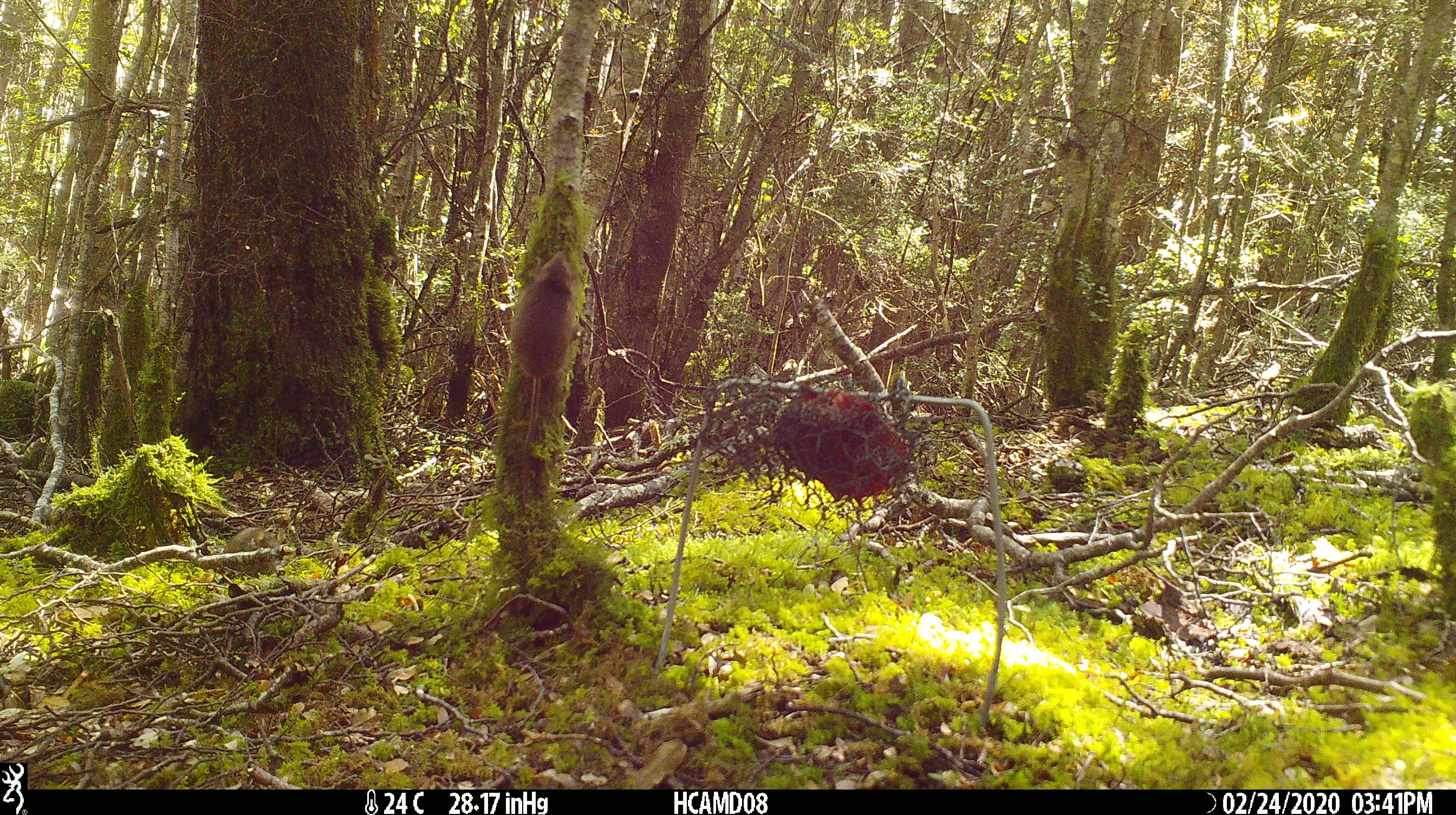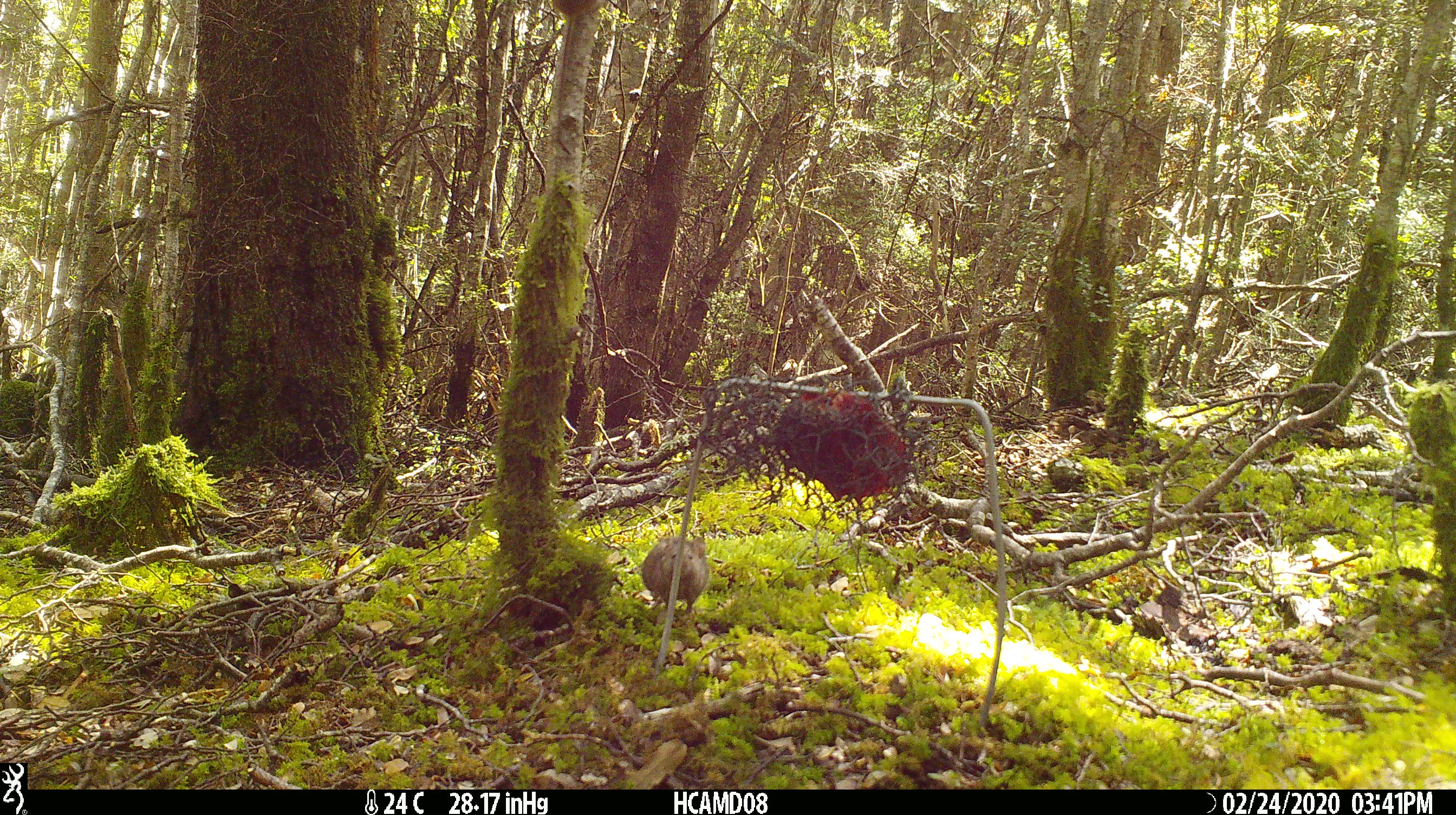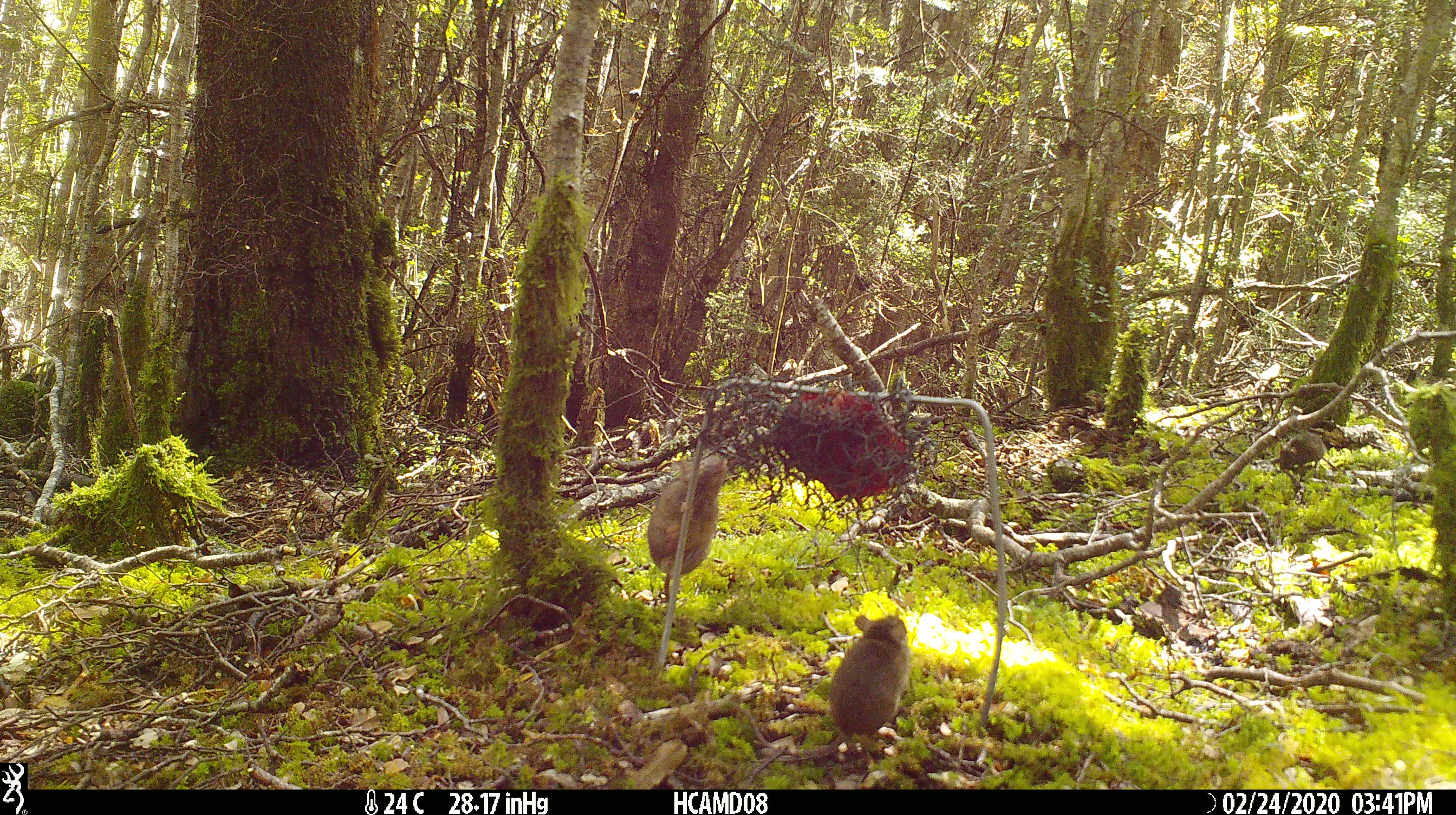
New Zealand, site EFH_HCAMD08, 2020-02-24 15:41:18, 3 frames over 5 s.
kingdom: Animalia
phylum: Chordata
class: Mammalia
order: Rodentia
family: Muridae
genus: Mus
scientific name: Mus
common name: mouse